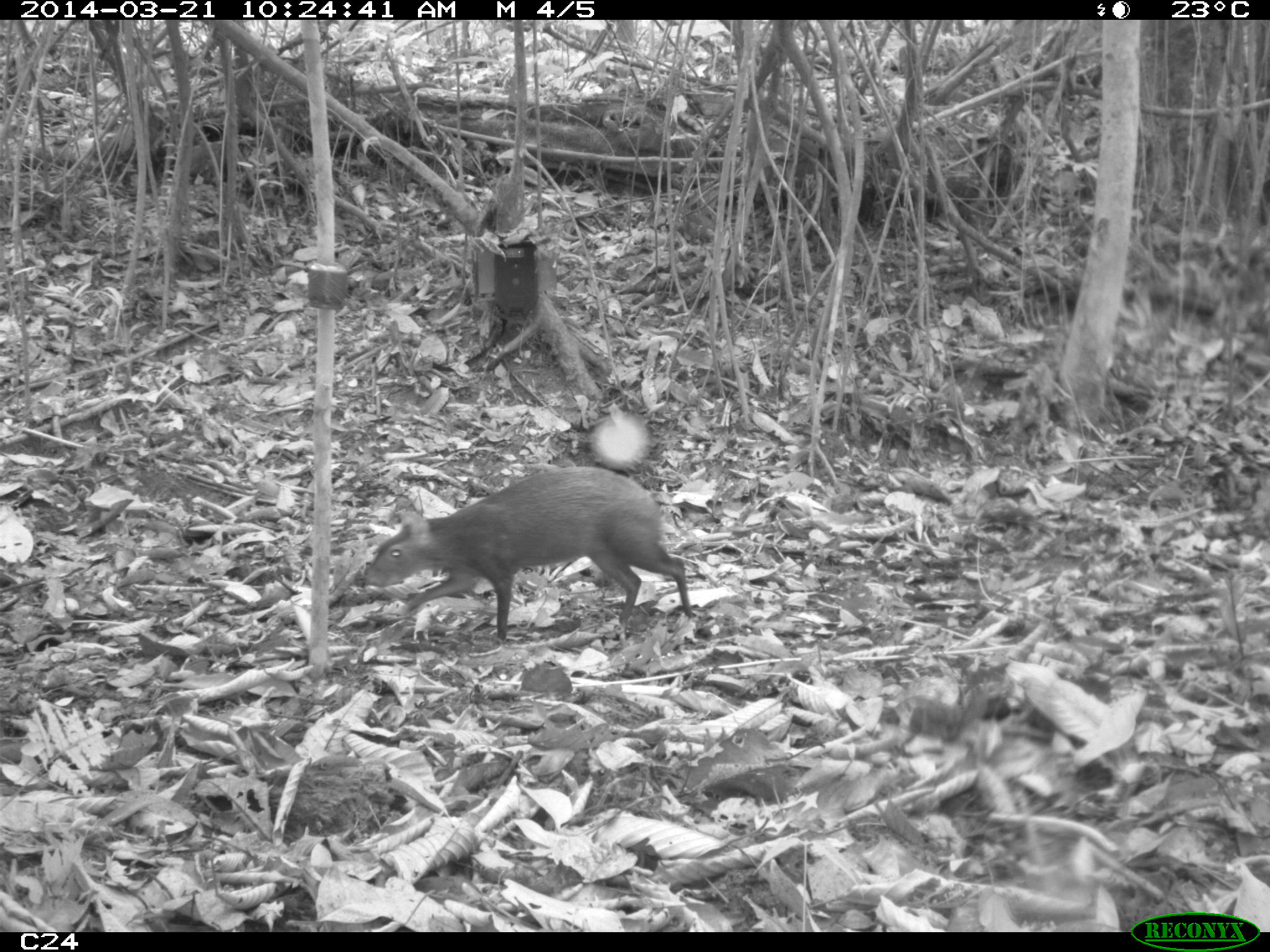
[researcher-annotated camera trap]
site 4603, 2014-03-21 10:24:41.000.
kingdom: Animalia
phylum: Chordata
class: Mammalia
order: Rodentia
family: Dasyproctidae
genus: Dasyprocta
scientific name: Dasyprocta leporina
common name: red-rumped agouti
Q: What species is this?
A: Dasyprocta leporina (red-rumped agouti).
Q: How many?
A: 1.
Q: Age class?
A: Adult.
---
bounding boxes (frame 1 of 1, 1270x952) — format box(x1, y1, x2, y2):
dasyprocta leporina: box(359, 465, 693, 641)